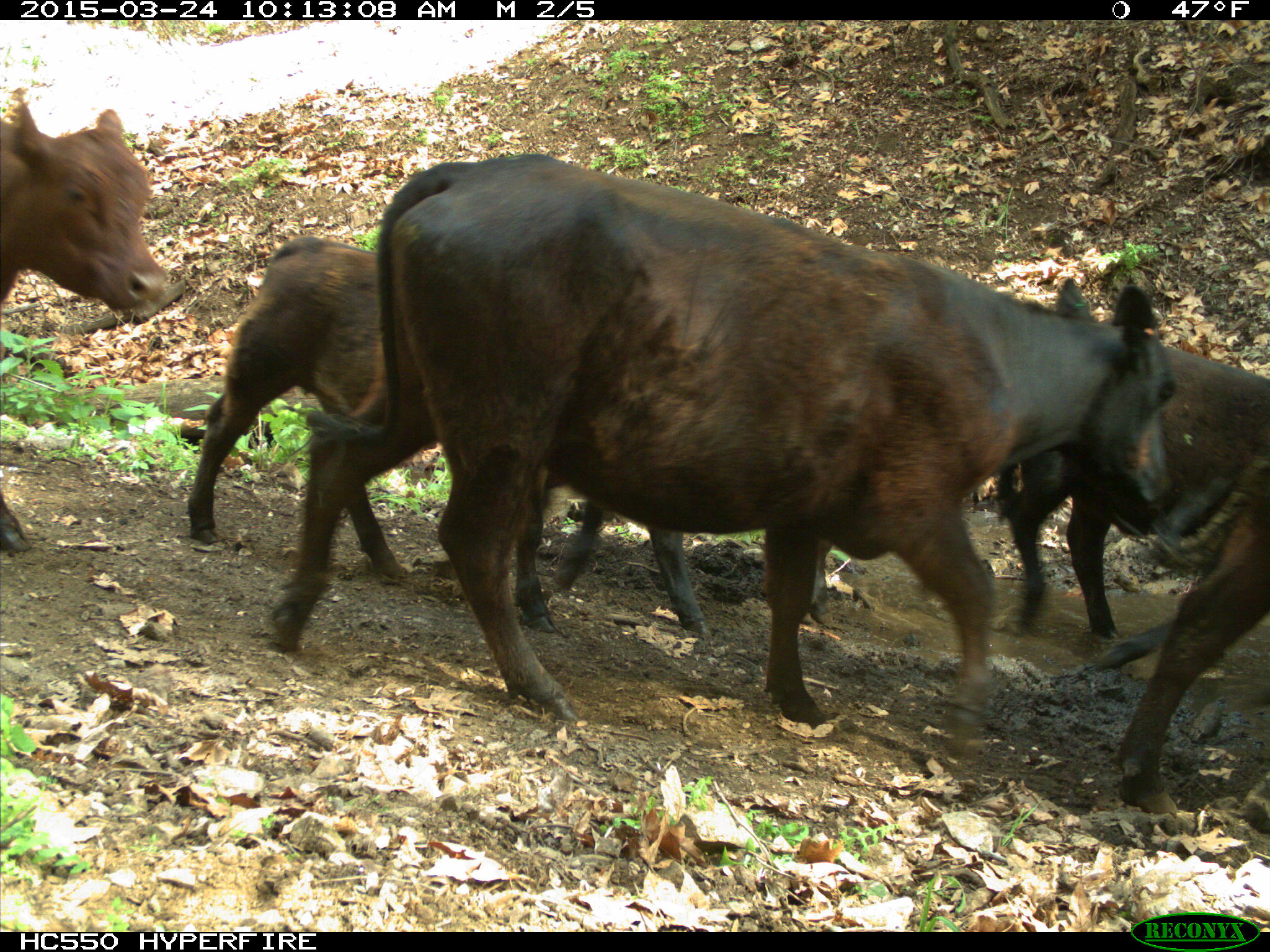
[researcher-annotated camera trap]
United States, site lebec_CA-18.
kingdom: Animalia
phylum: Chordata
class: Mammalia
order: Artiodactyla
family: Bovidae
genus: Bos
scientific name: Bos taurus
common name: domestic cow